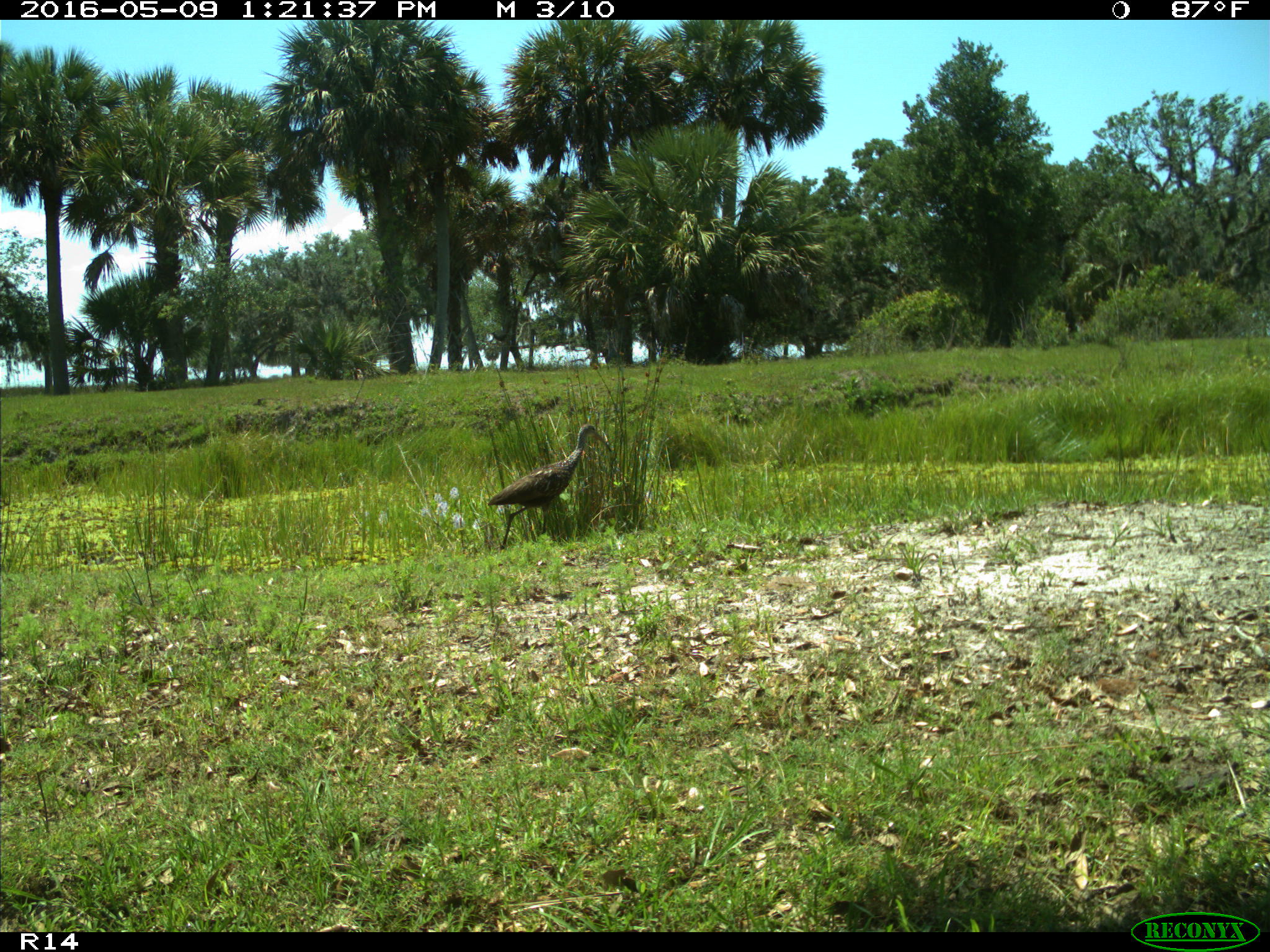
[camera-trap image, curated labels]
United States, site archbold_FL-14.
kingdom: Animalia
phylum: Chordata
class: Aves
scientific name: Aves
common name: birds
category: unidentified bird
Unidentified bird (birds) (Aves).